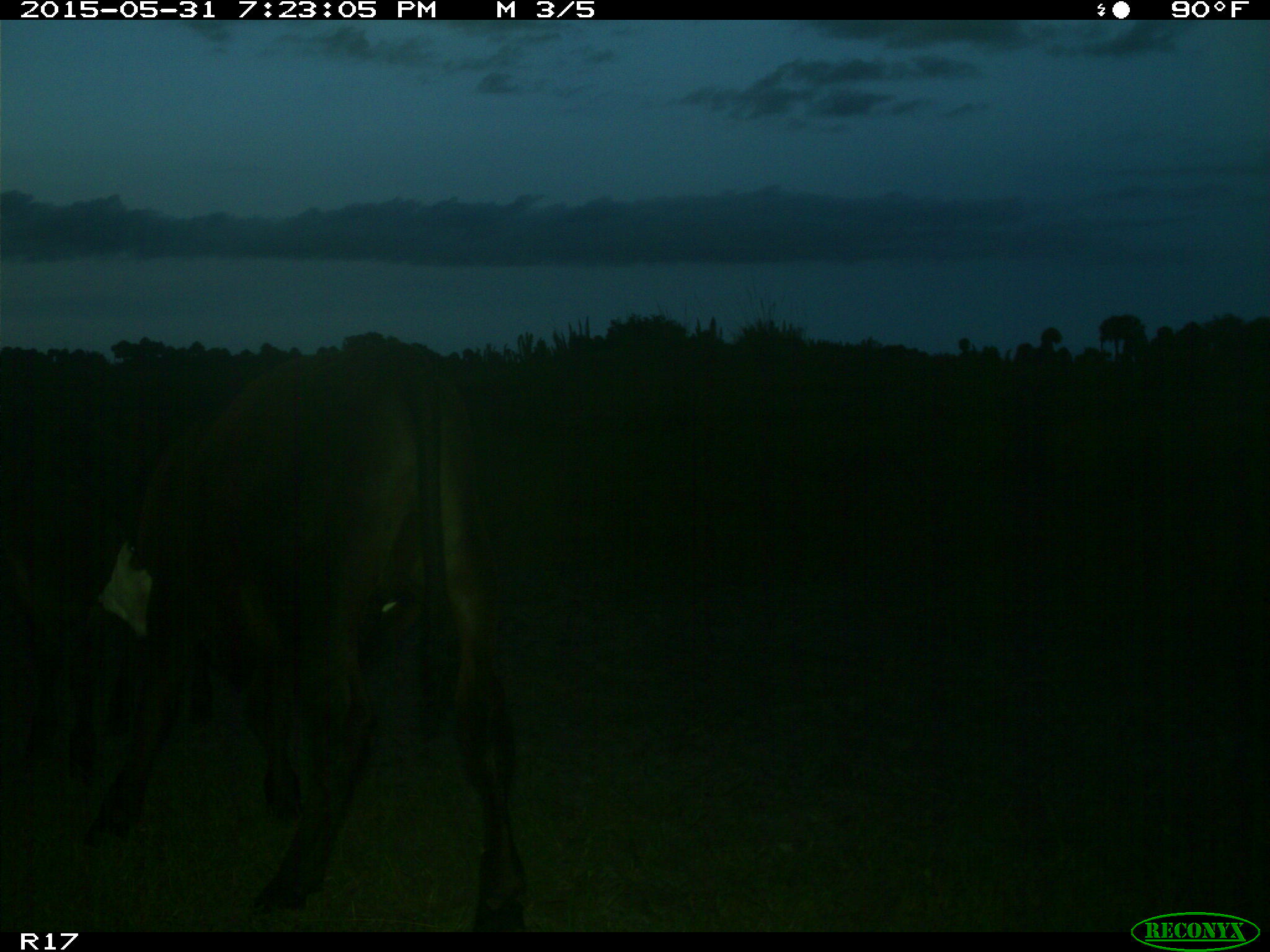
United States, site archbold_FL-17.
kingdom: Animalia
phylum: Chordata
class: Mammalia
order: Artiodactyla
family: Bovidae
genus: Bos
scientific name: Bos taurus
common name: domestic cow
Bos taurus (domestic cow).